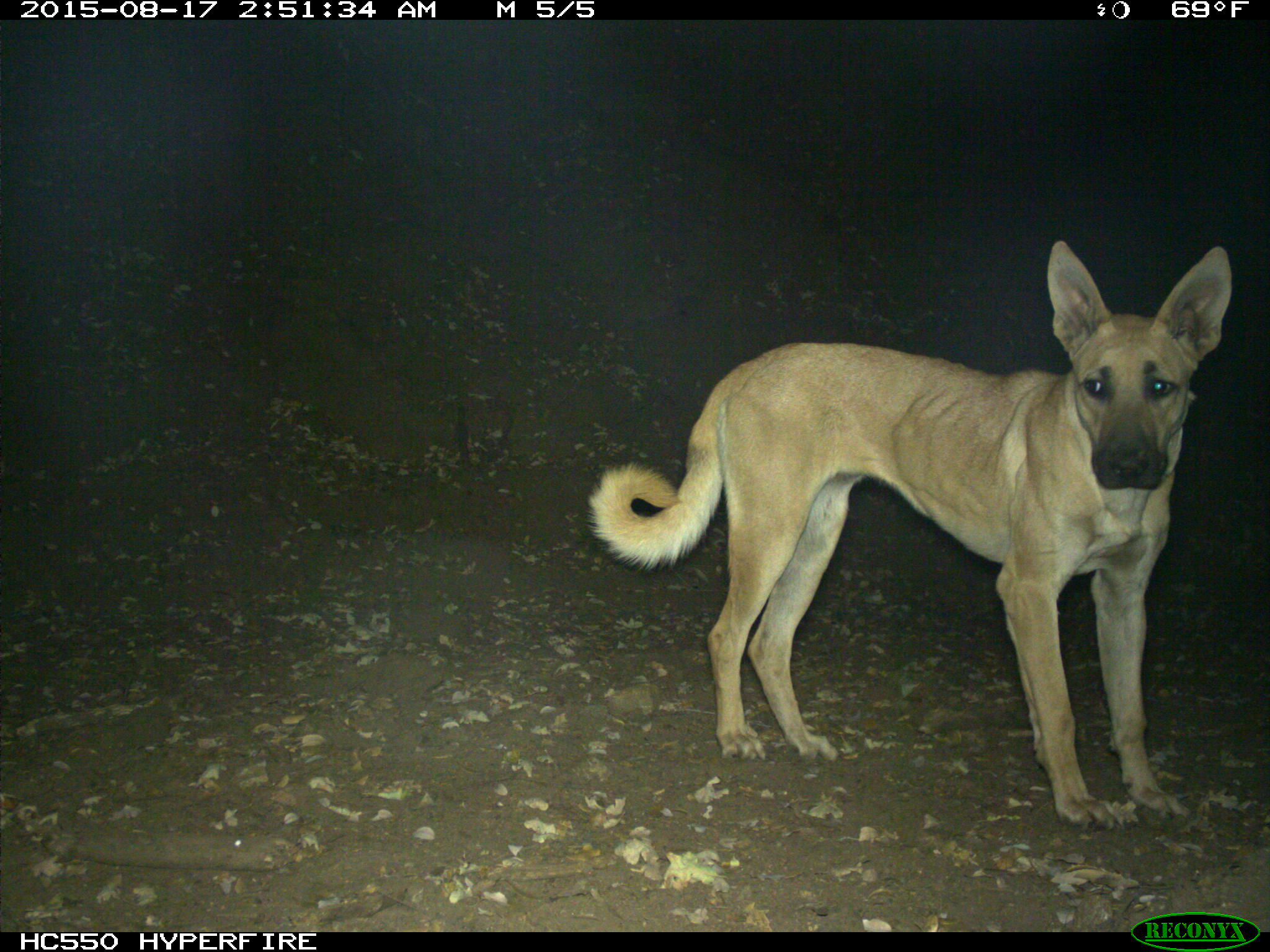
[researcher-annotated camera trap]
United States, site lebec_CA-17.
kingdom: Animalia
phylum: Chordata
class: Mammalia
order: Carnivora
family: Canidae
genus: Canis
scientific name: Canis familiaris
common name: domestic dog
Canis familiaris (domestic dog).